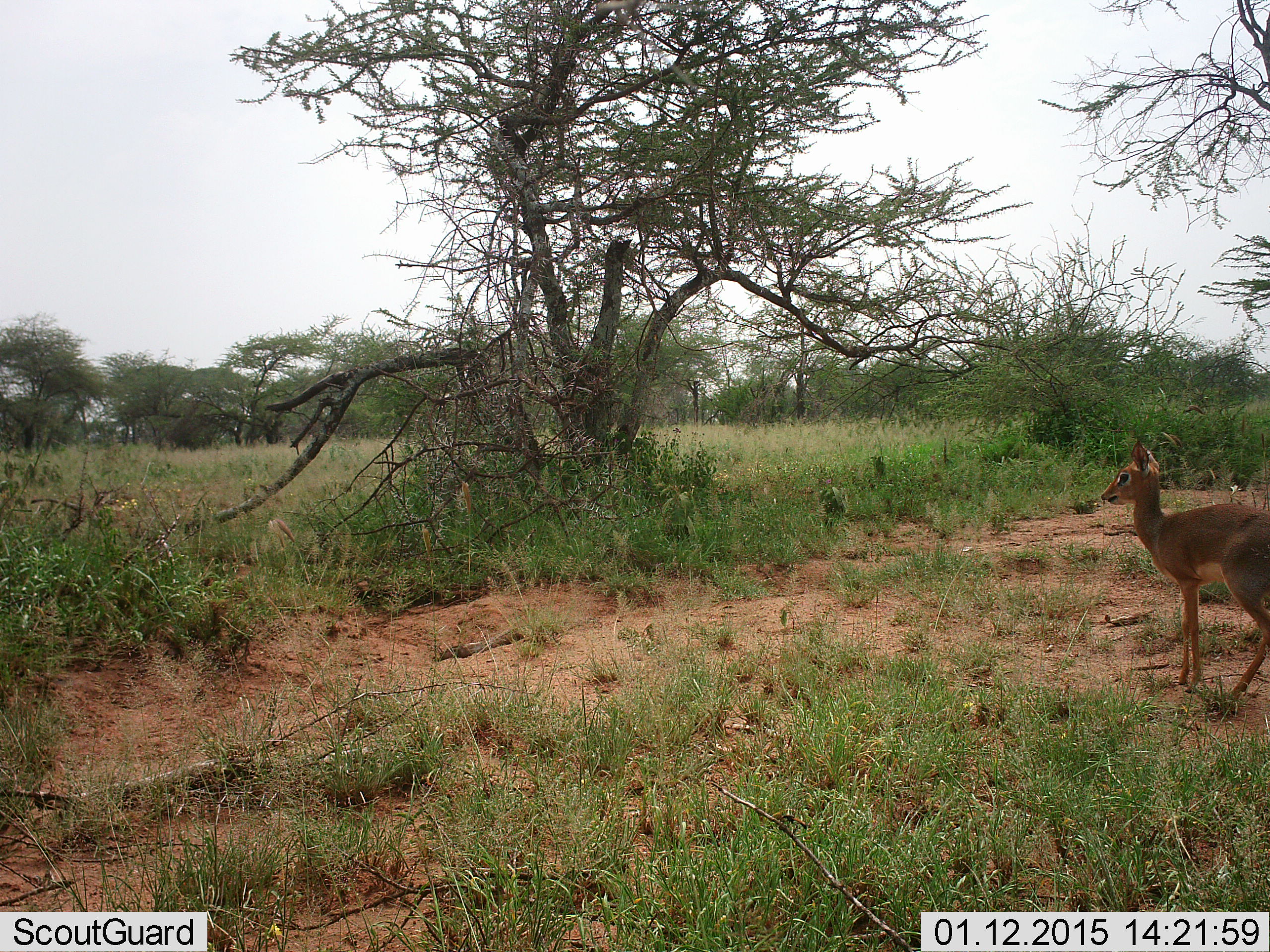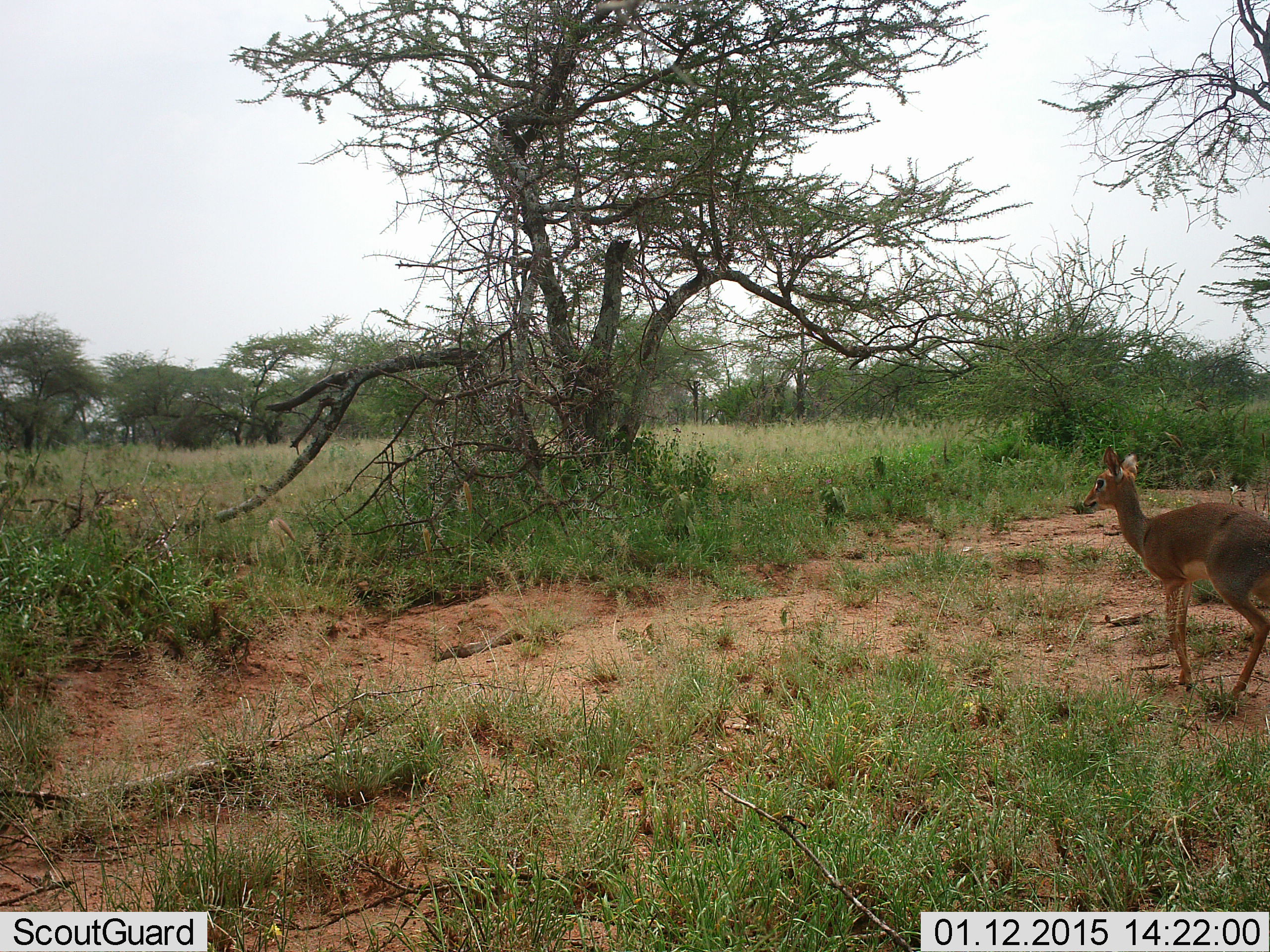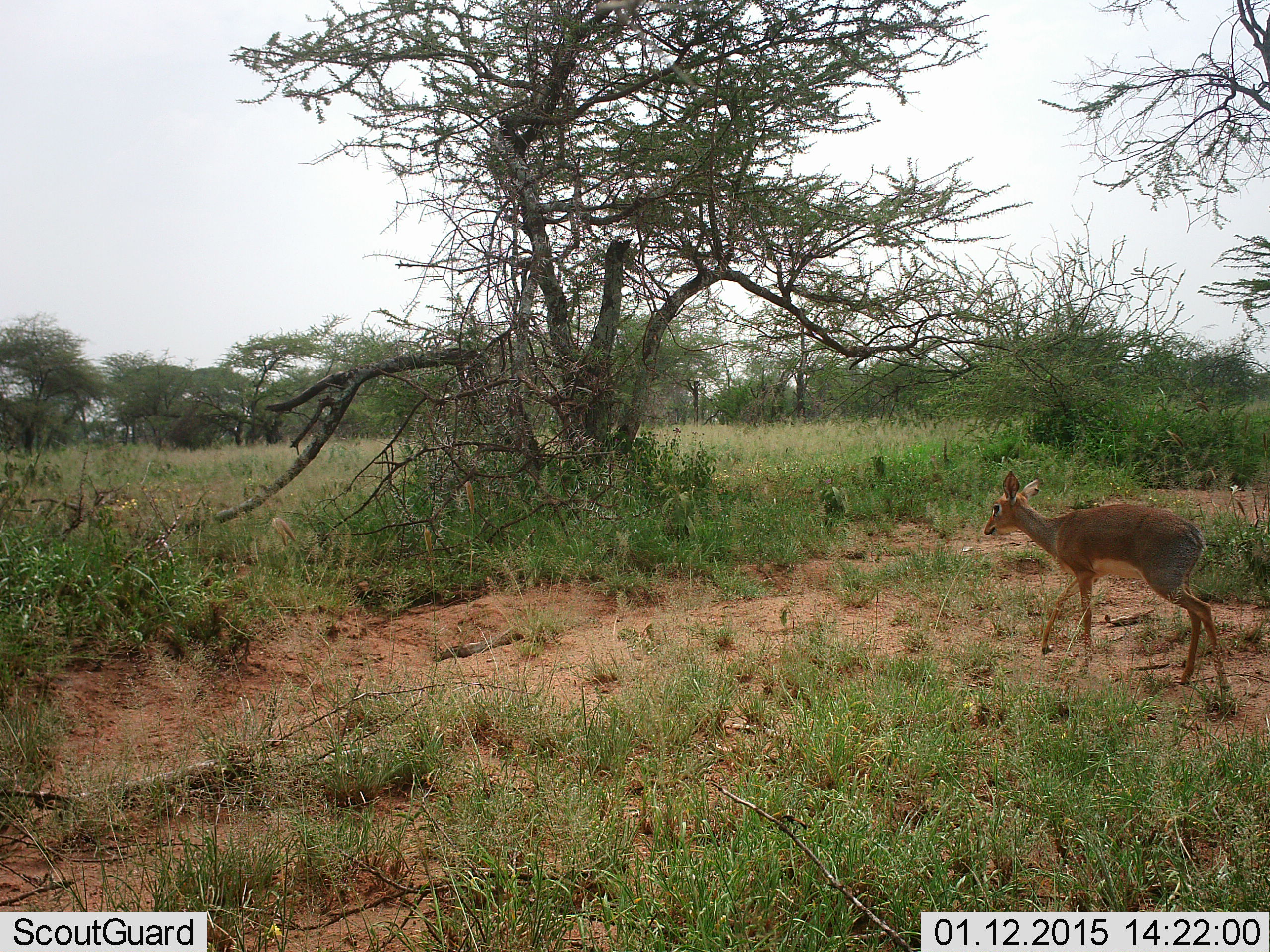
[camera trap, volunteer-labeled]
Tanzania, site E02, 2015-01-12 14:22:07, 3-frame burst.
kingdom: Animalia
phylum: Chordata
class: Mammalia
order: Artiodactyla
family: Bovidae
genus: Madoqua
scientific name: Madoqua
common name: dikdik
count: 1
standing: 10%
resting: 0%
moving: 90%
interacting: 0%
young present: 0%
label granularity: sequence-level